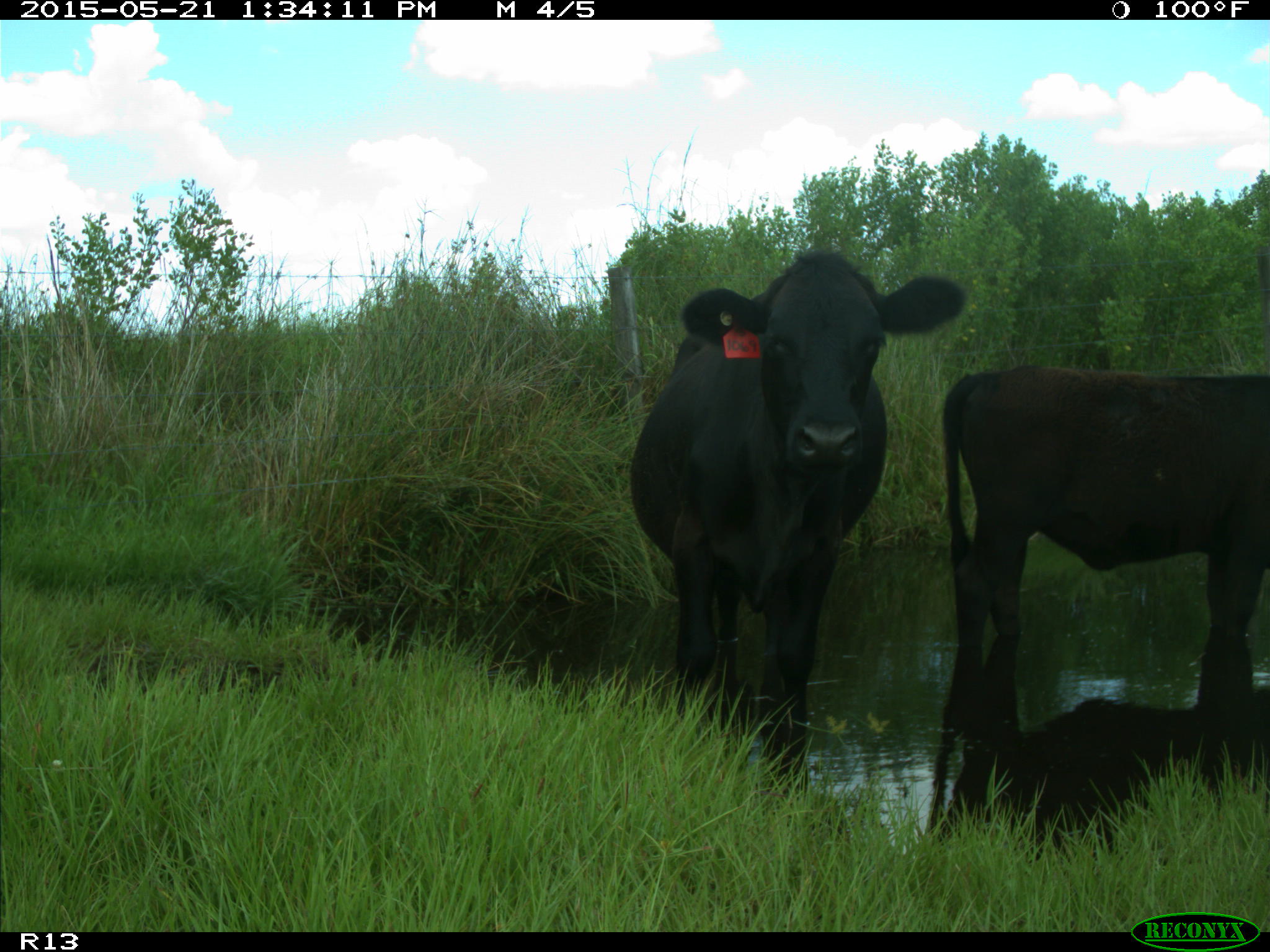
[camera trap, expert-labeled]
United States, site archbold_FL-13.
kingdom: Animalia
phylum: Chordata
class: Mammalia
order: Artiodactyla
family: Bovidae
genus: Bos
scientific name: Bos taurus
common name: domestic cow